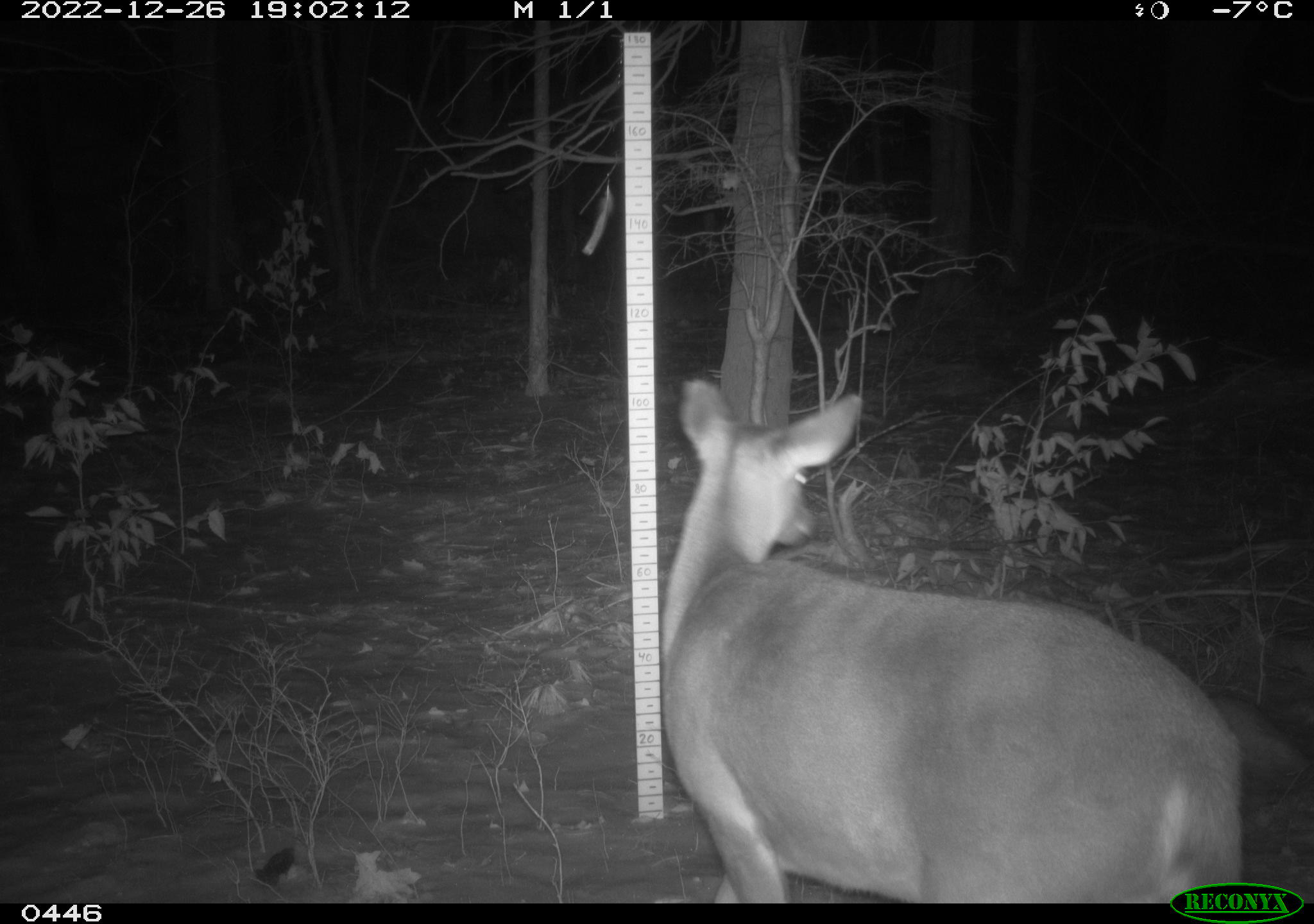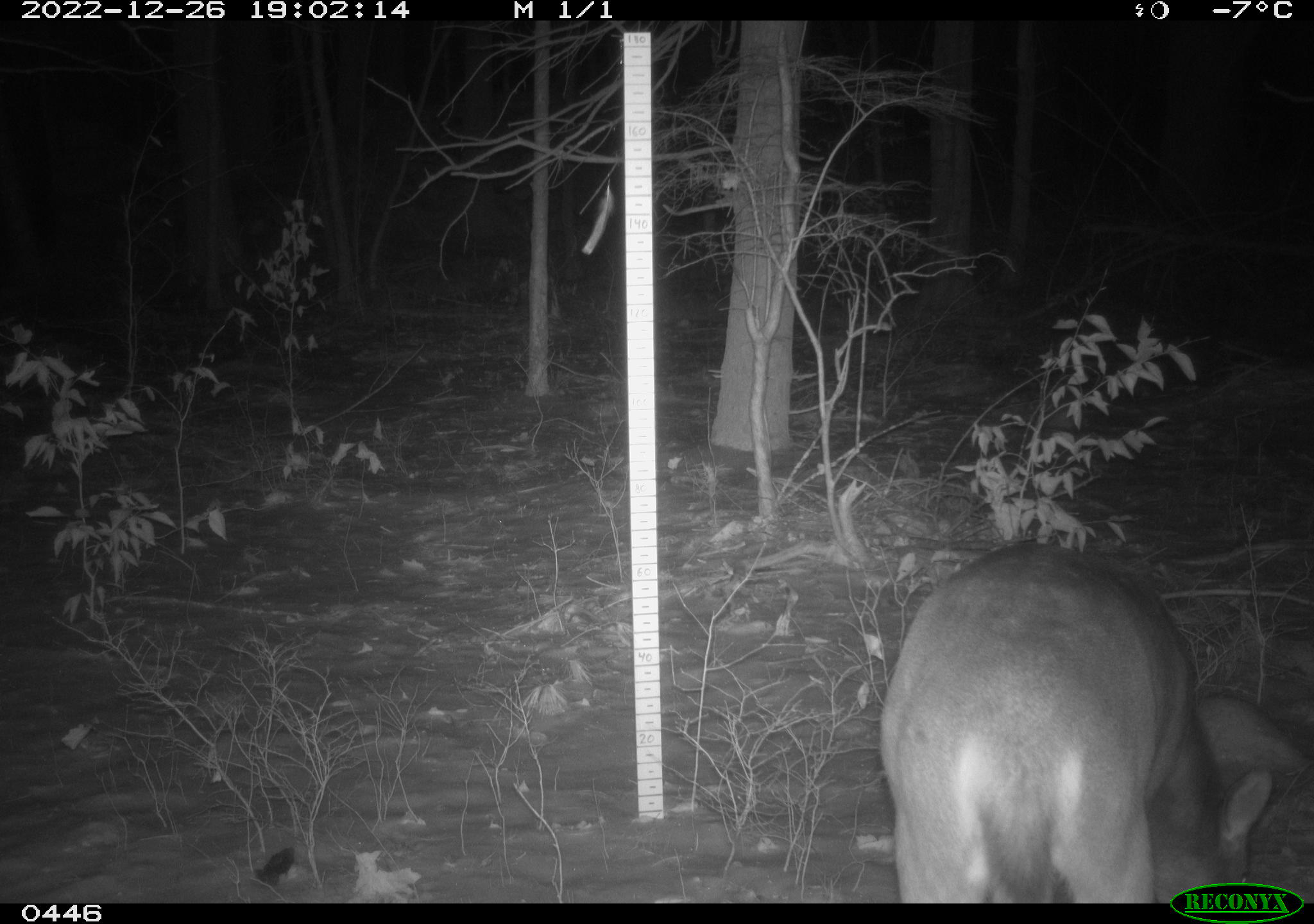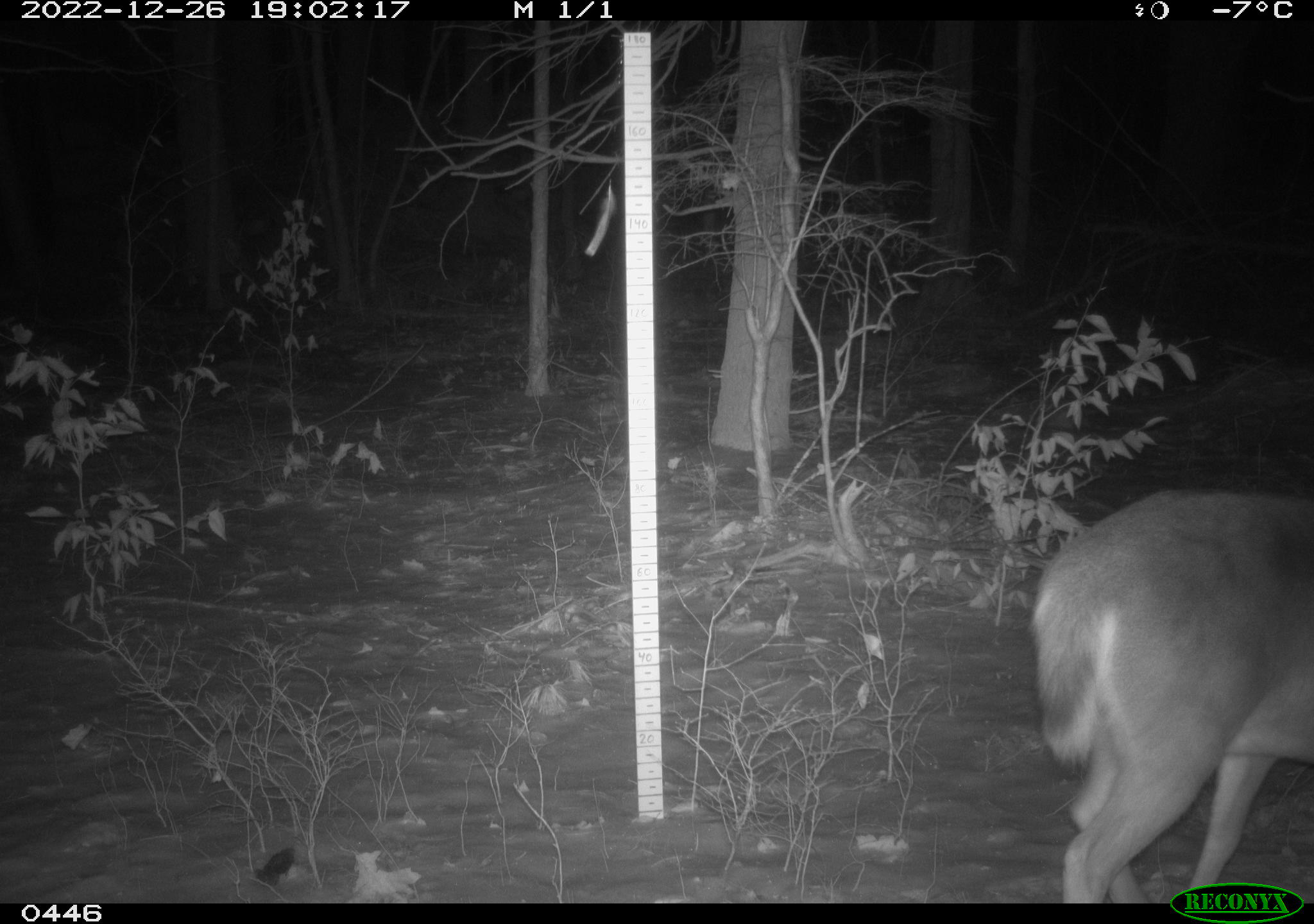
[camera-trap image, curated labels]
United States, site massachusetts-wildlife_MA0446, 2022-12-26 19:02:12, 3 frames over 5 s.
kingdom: Animalia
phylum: Chordata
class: Mammalia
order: Artiodactyla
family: Cervidae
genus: Odocoileus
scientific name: Odocoileus virginianus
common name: white-tailed deer